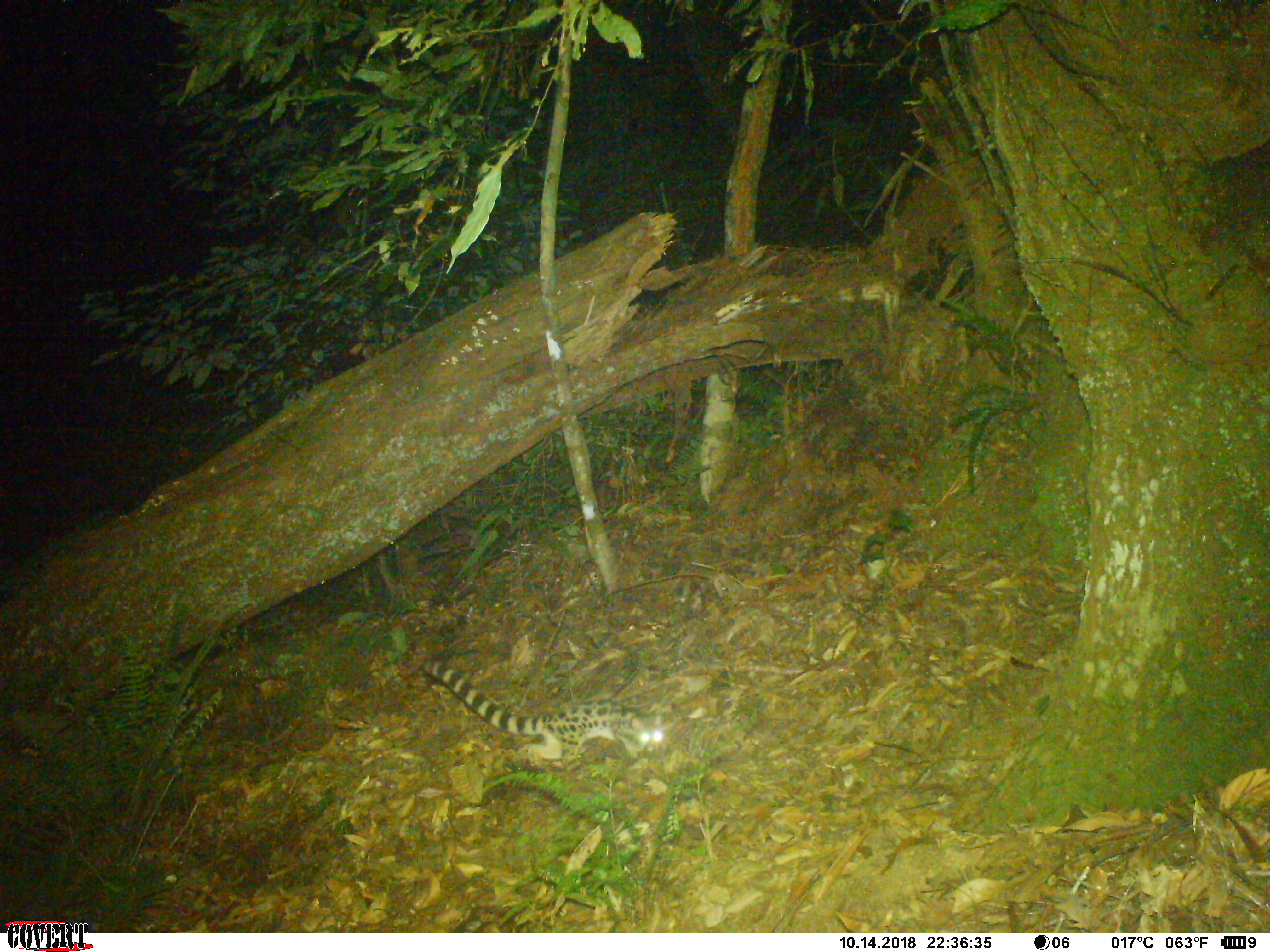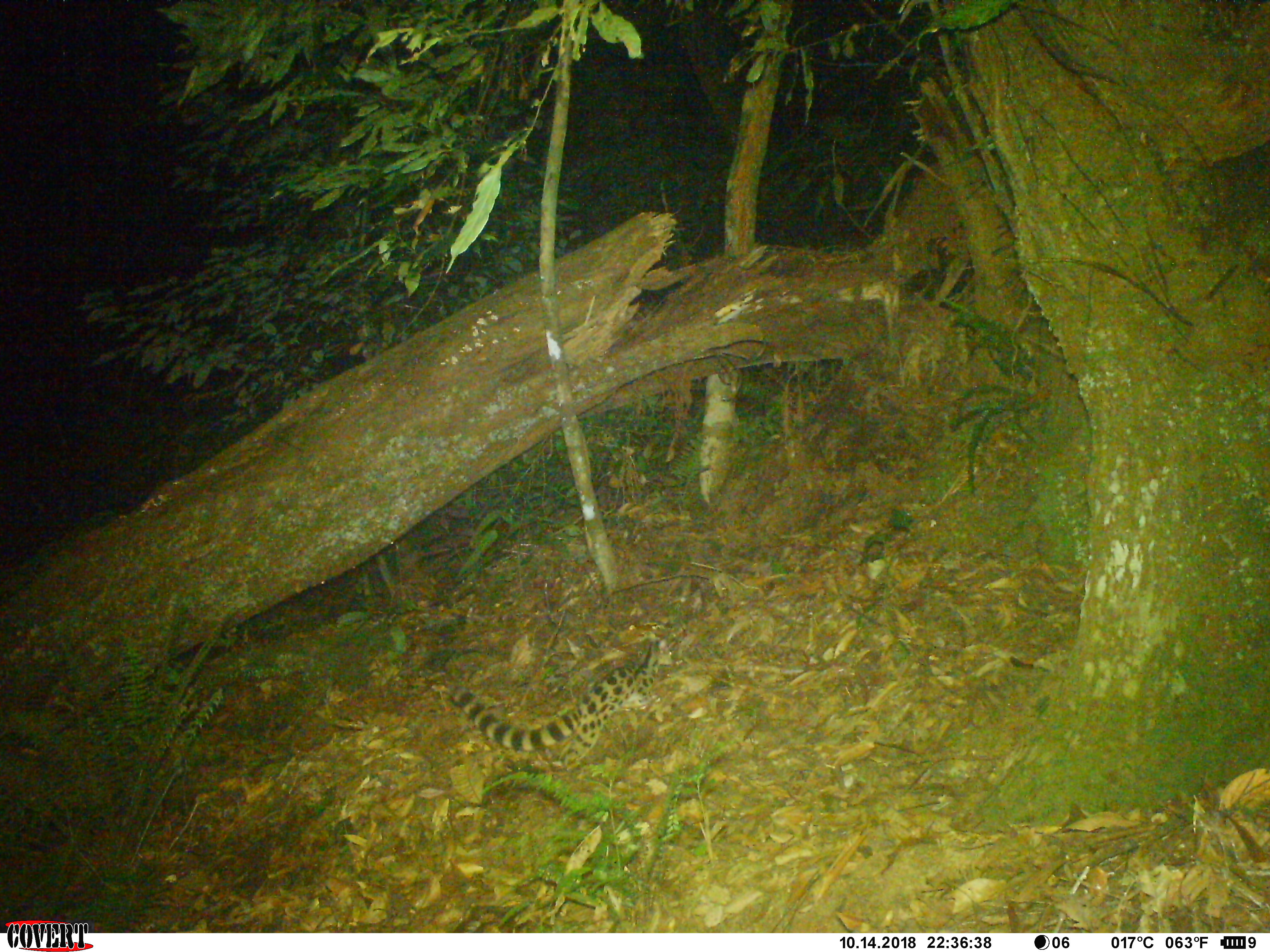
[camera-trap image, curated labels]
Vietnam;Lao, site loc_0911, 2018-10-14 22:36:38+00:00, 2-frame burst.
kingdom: Animalia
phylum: Chordata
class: Mammalia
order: Carnivora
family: Prionodontidae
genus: Prionodon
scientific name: Prionodon pardicolor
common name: spotted linsang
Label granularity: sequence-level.